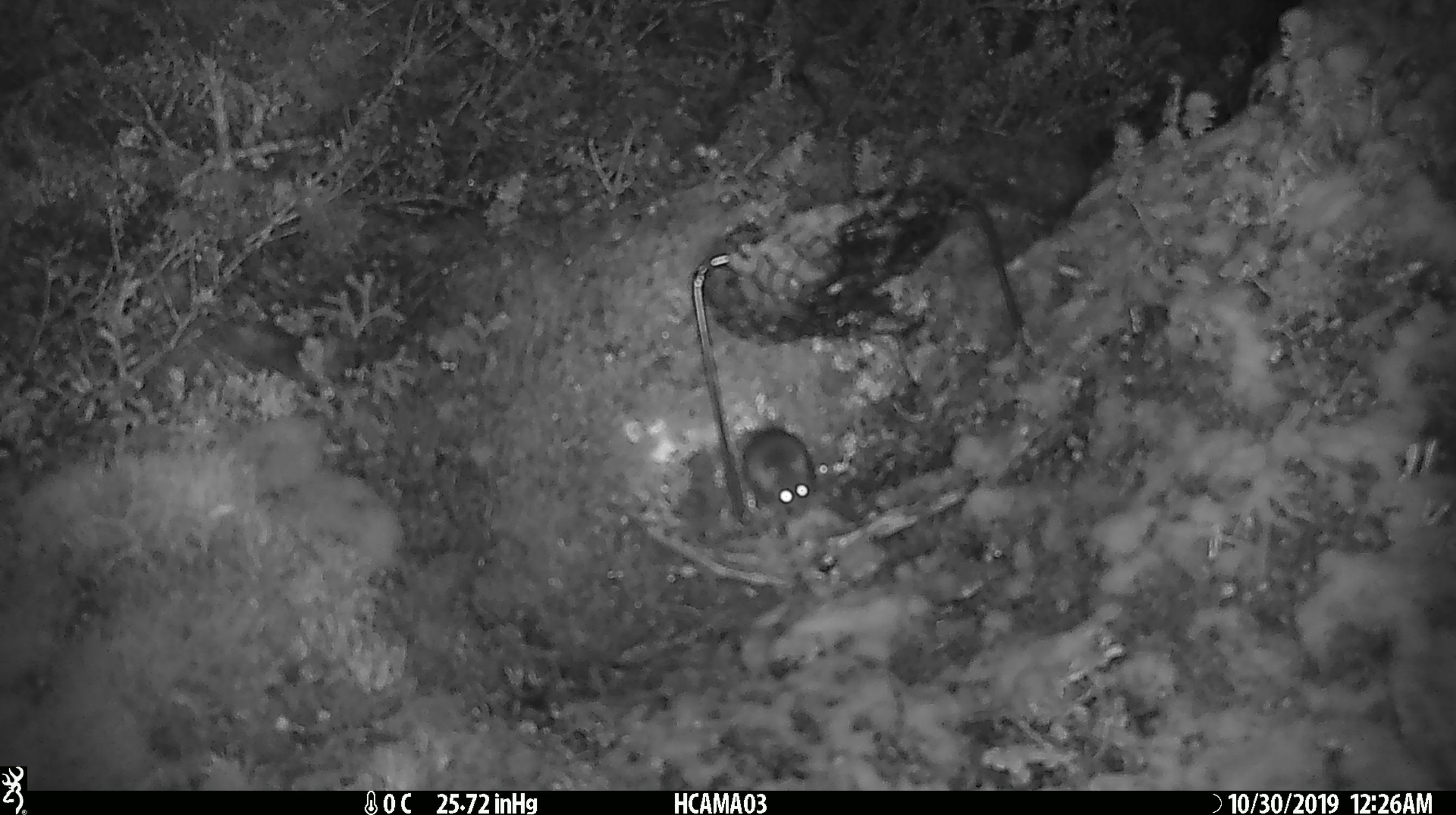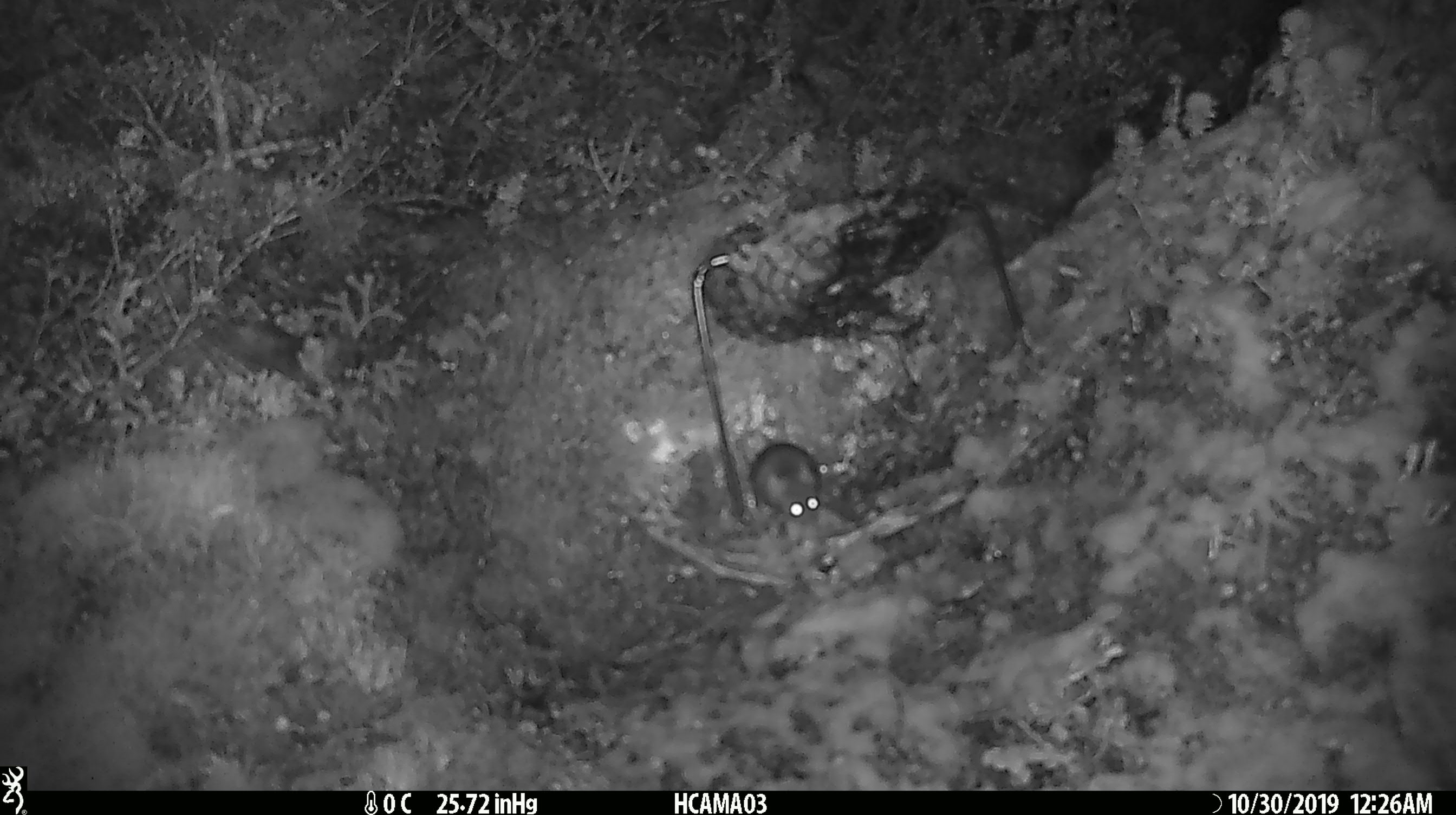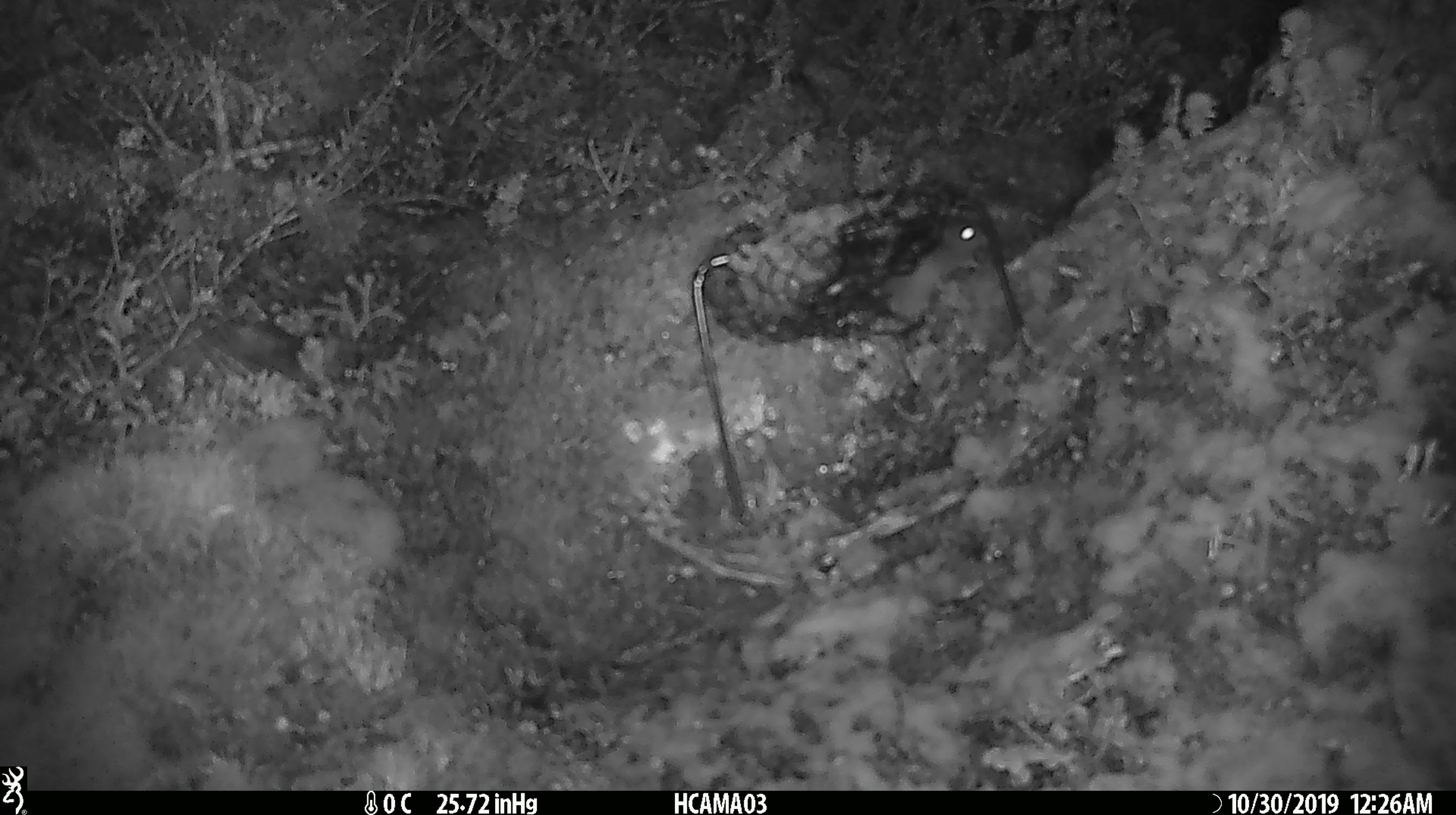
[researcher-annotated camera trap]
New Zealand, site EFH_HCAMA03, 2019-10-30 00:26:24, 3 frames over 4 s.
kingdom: Animalia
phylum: Chordata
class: Mammalia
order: Rodentia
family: Muridae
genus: Mus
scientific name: Mus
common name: mouse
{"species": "mouse (Mus)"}